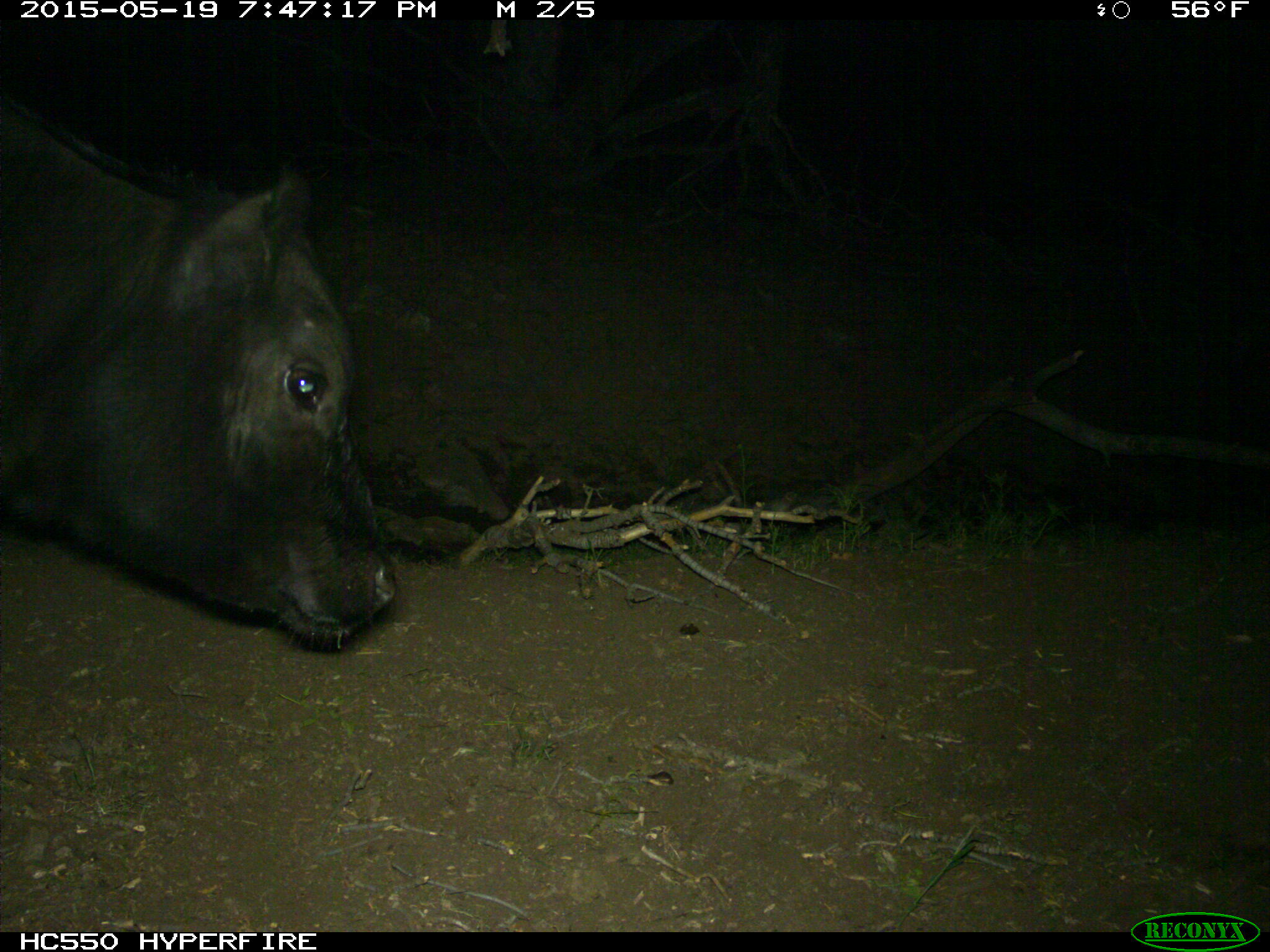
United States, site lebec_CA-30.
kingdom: Animalia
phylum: Chordata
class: Mammalia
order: Artiodactyla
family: Bovidae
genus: Bos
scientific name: Bos taurus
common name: domestic cow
Bos taurus (domestic cow).